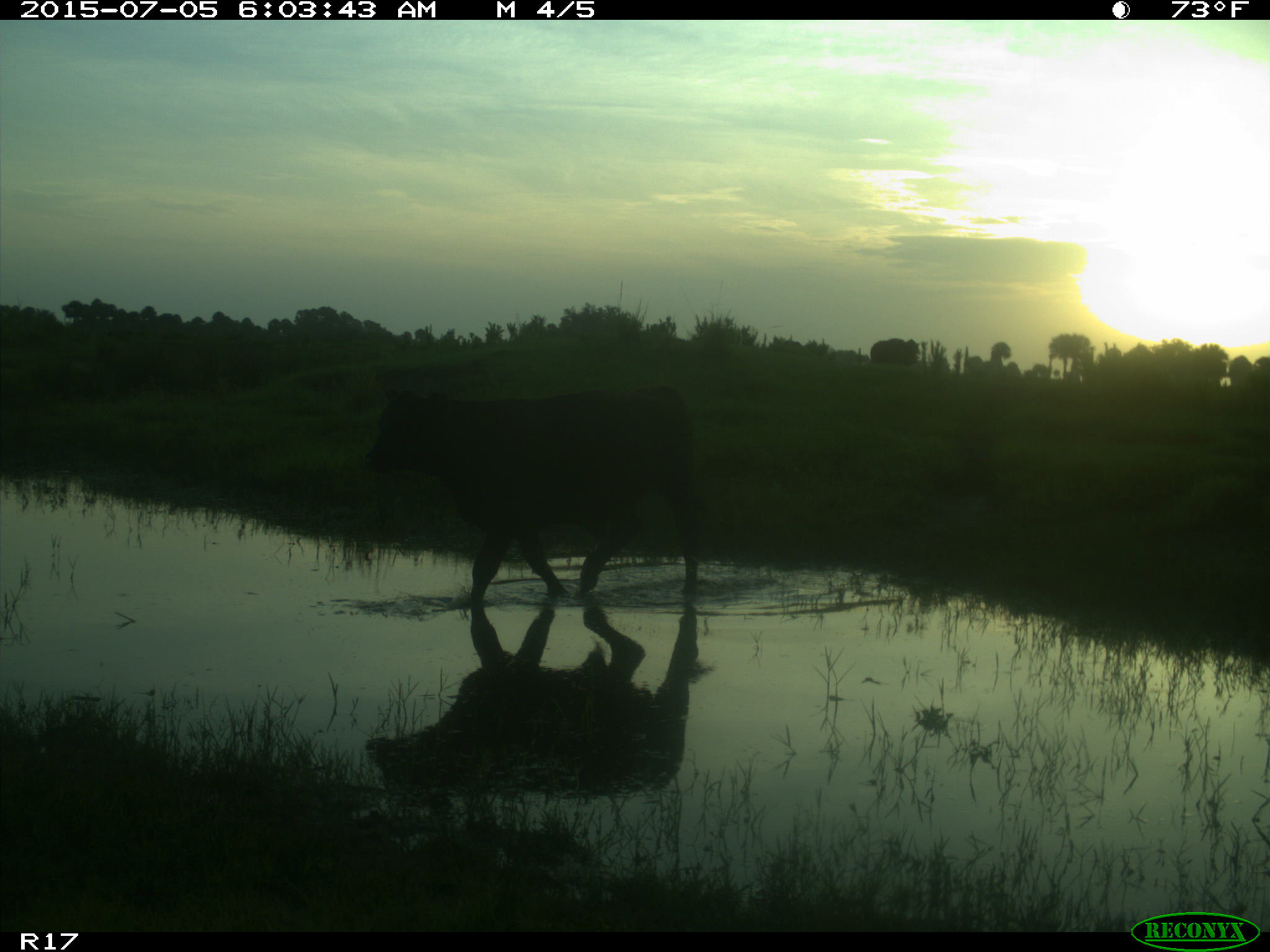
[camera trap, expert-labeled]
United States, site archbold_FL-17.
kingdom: Animalia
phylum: Chordata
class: Mammalia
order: Artiodactyla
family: Bovidae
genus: Bos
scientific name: Bos taurus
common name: domestic cow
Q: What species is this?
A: Bos taurus (domestic cow).